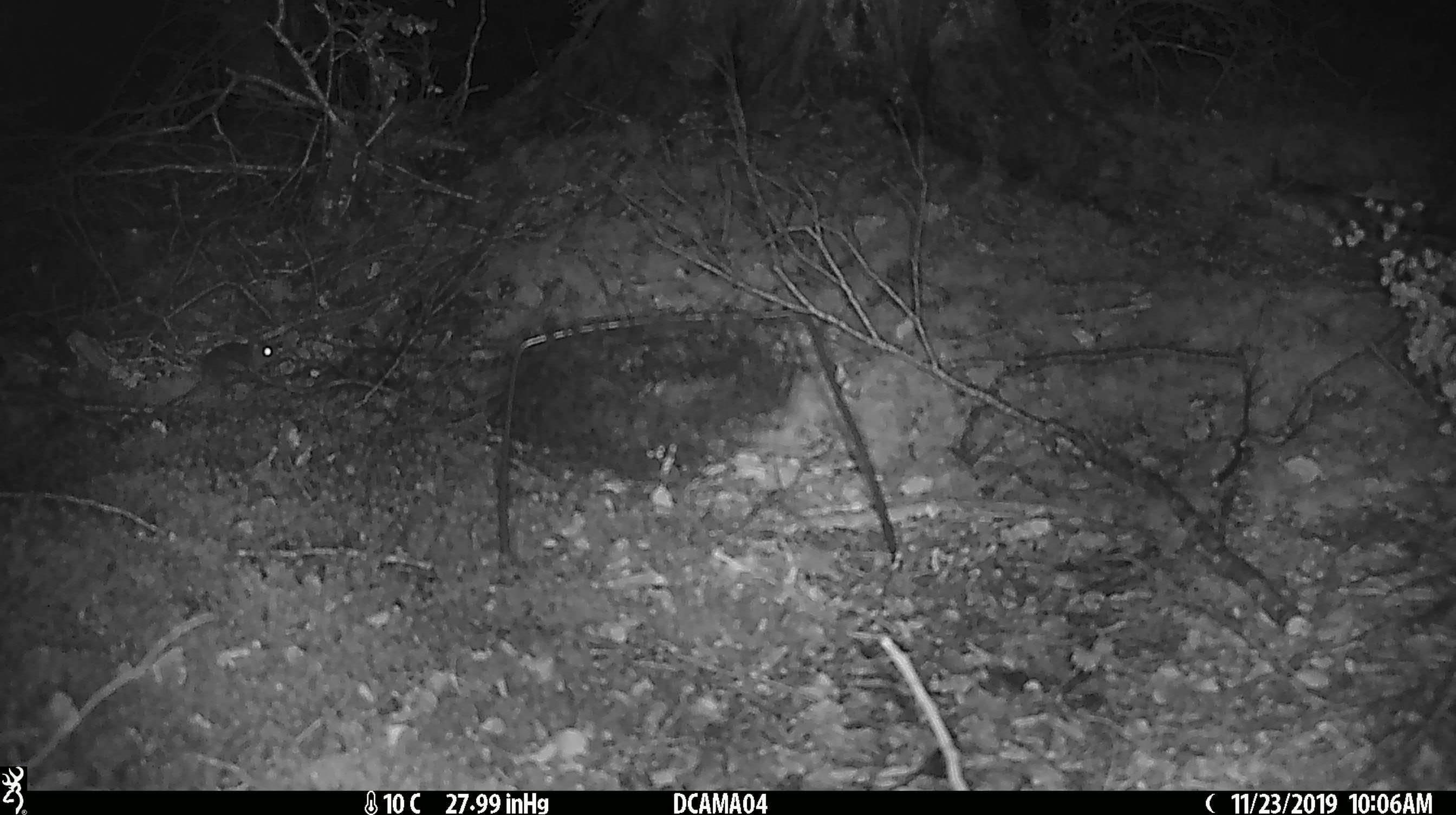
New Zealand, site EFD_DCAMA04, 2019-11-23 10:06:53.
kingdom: Animalia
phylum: Chordata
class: Mammalia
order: Rodentia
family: Muridae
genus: Mus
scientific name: Mus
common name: mouse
Mouse (Mus).